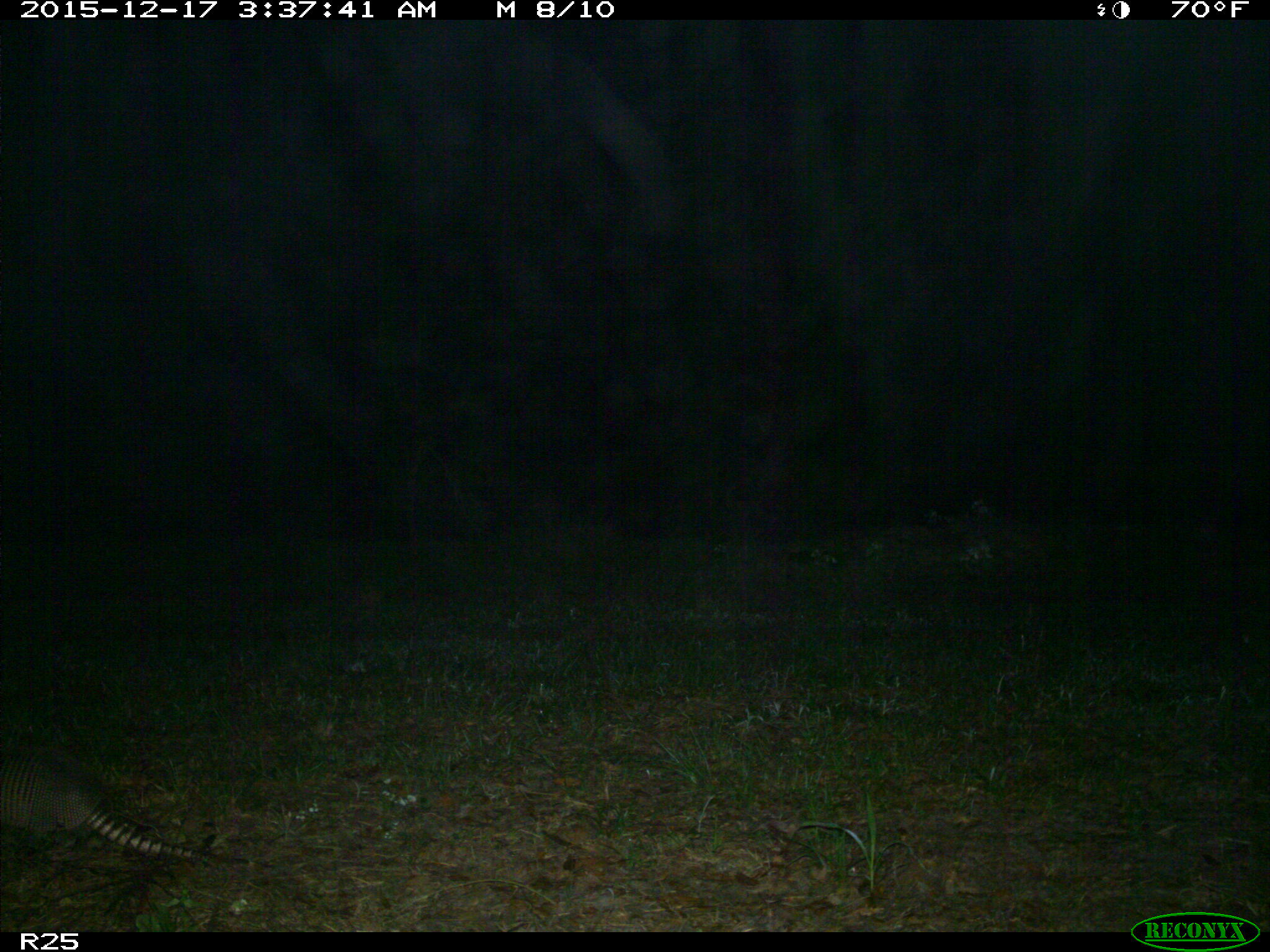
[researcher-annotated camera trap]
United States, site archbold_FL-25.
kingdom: Animalia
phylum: Chordata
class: Mammalia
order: Cingulata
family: Dasypodidae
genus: Dasypus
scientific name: Dasypus novemcinctus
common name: nine-banded armadillo